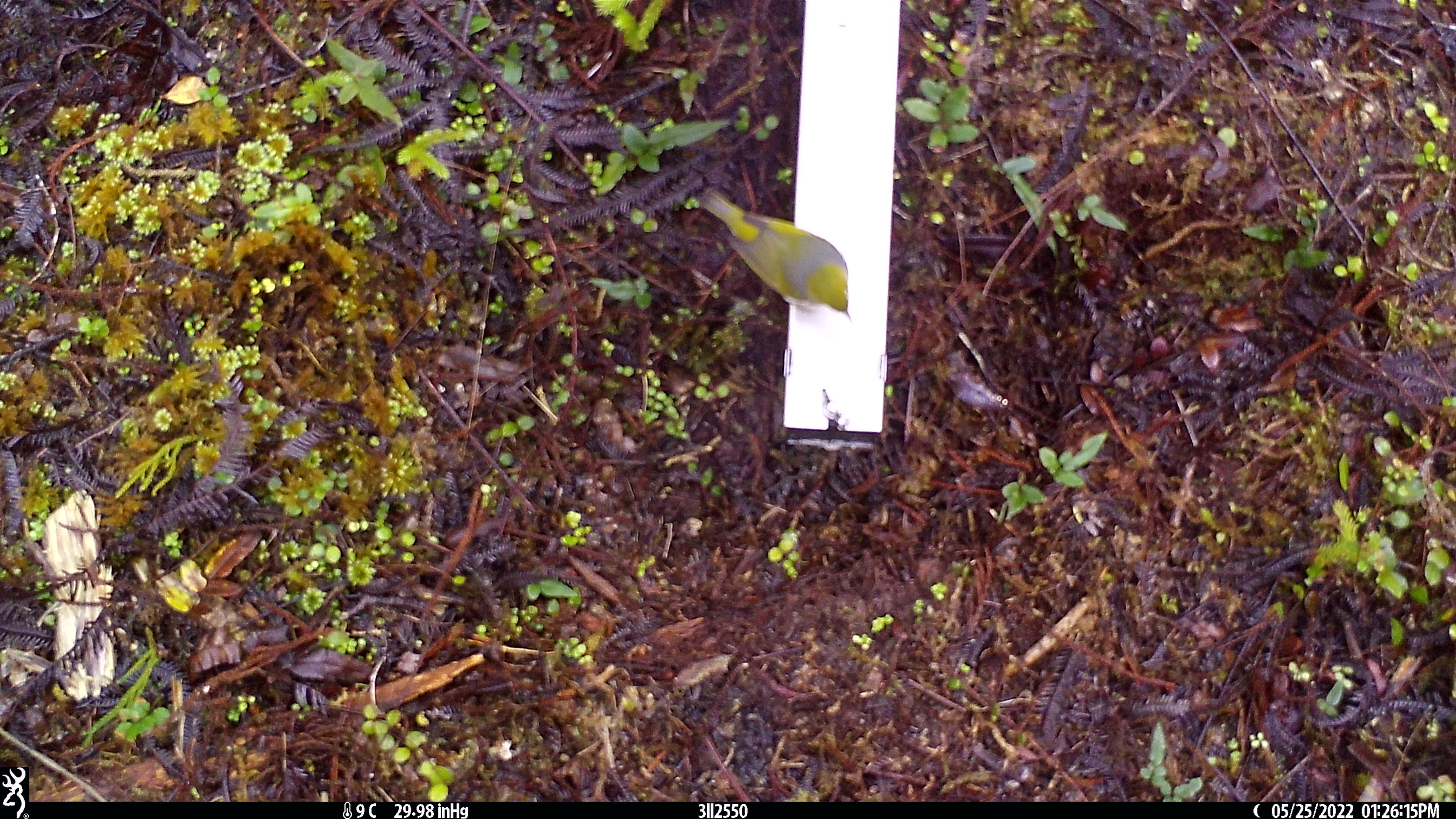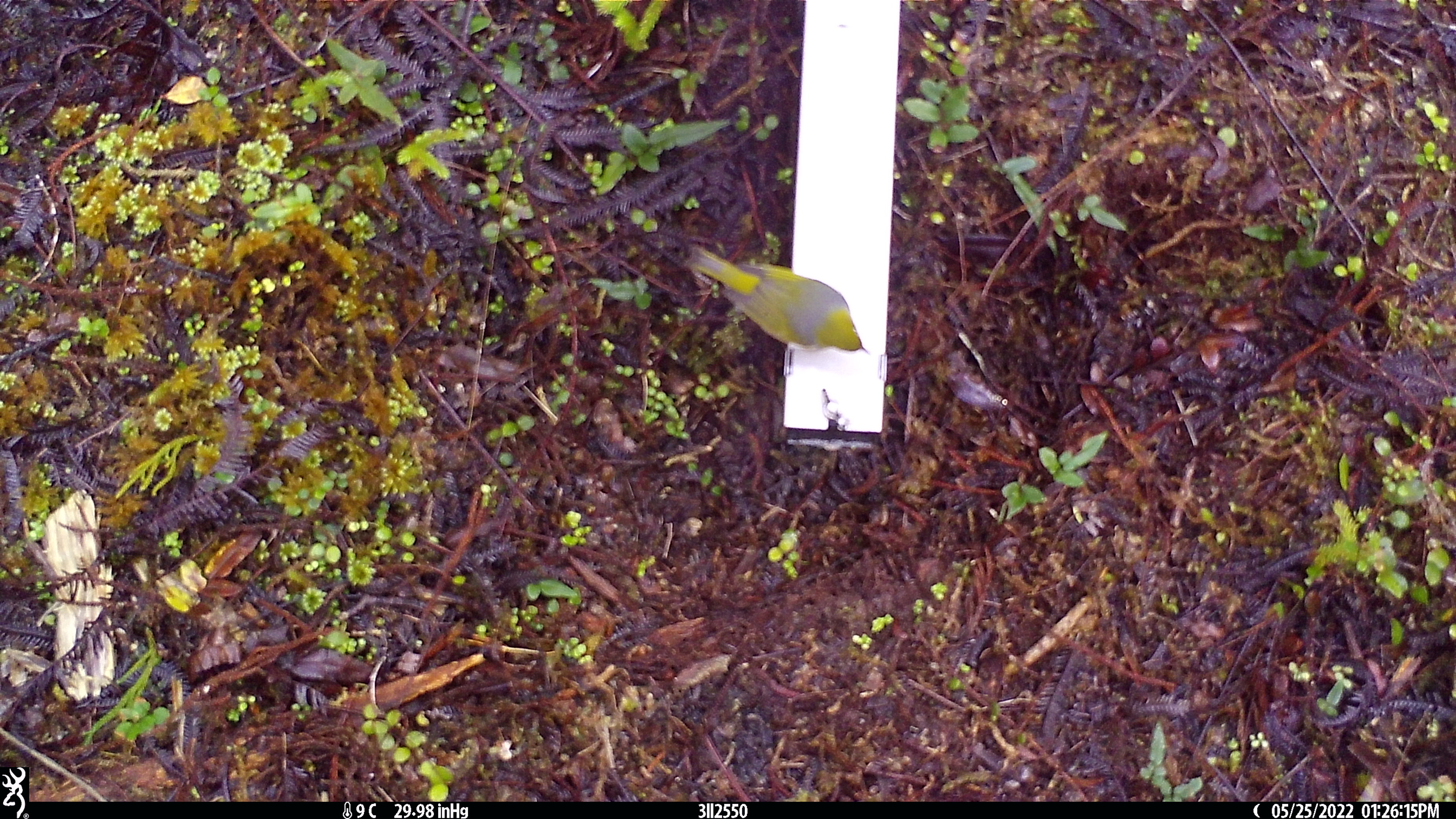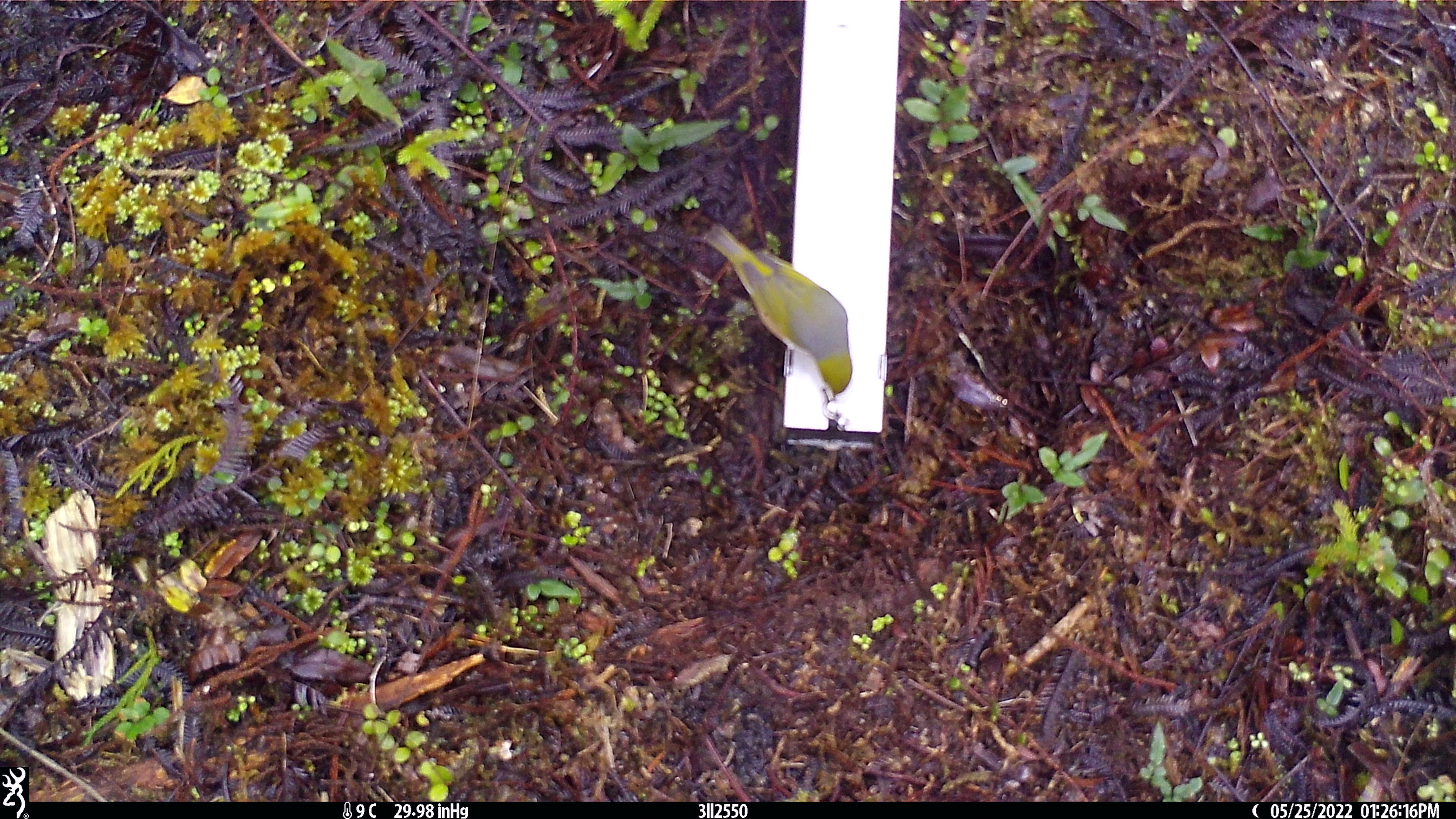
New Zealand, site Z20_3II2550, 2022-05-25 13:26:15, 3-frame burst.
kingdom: Animalia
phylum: Chordata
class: Aves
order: Passeriformes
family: Zosteropidae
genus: Zosterops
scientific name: Zosterops lateralis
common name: silvereye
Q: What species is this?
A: Silvereye (Zosterops lateralis).